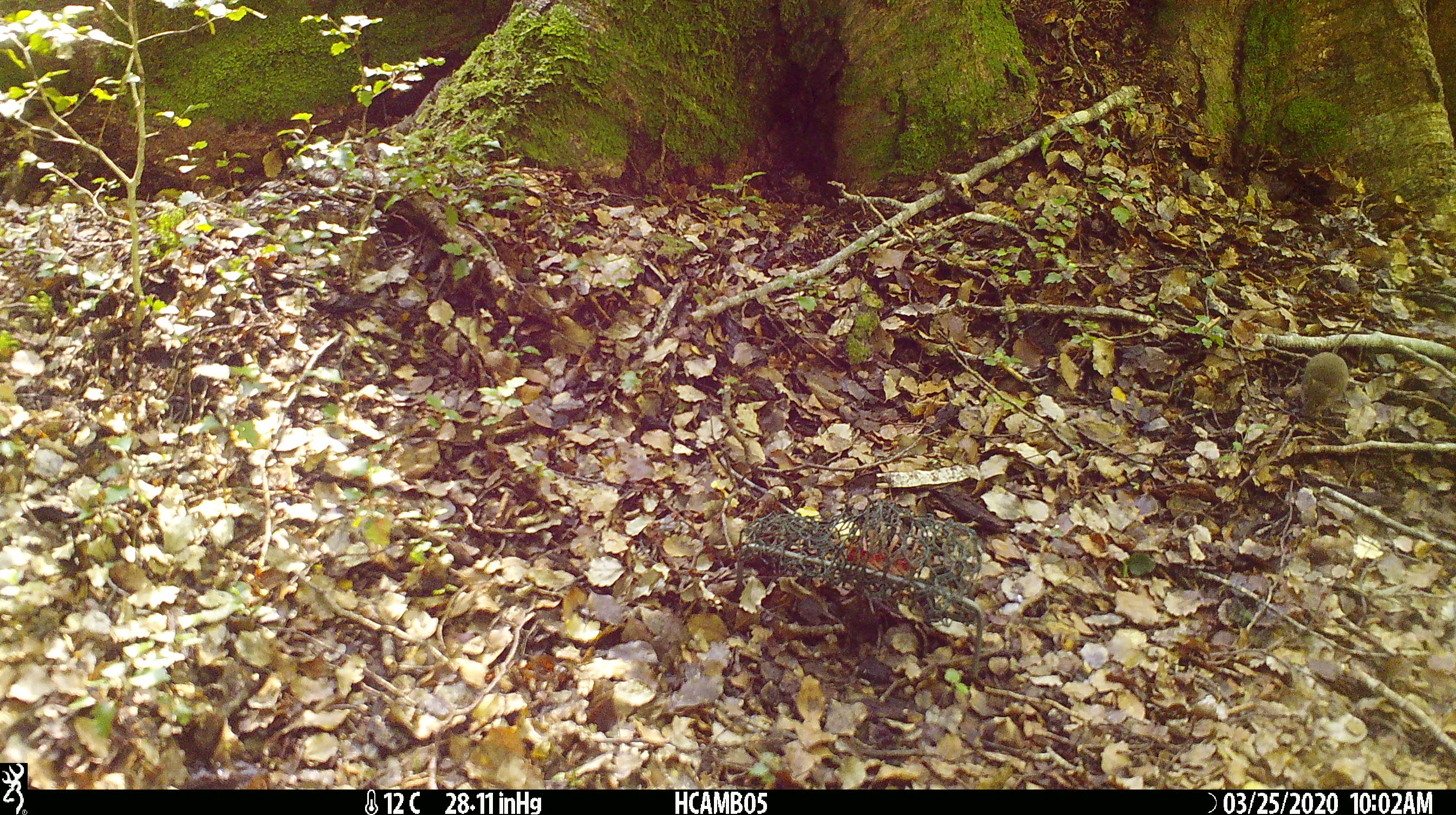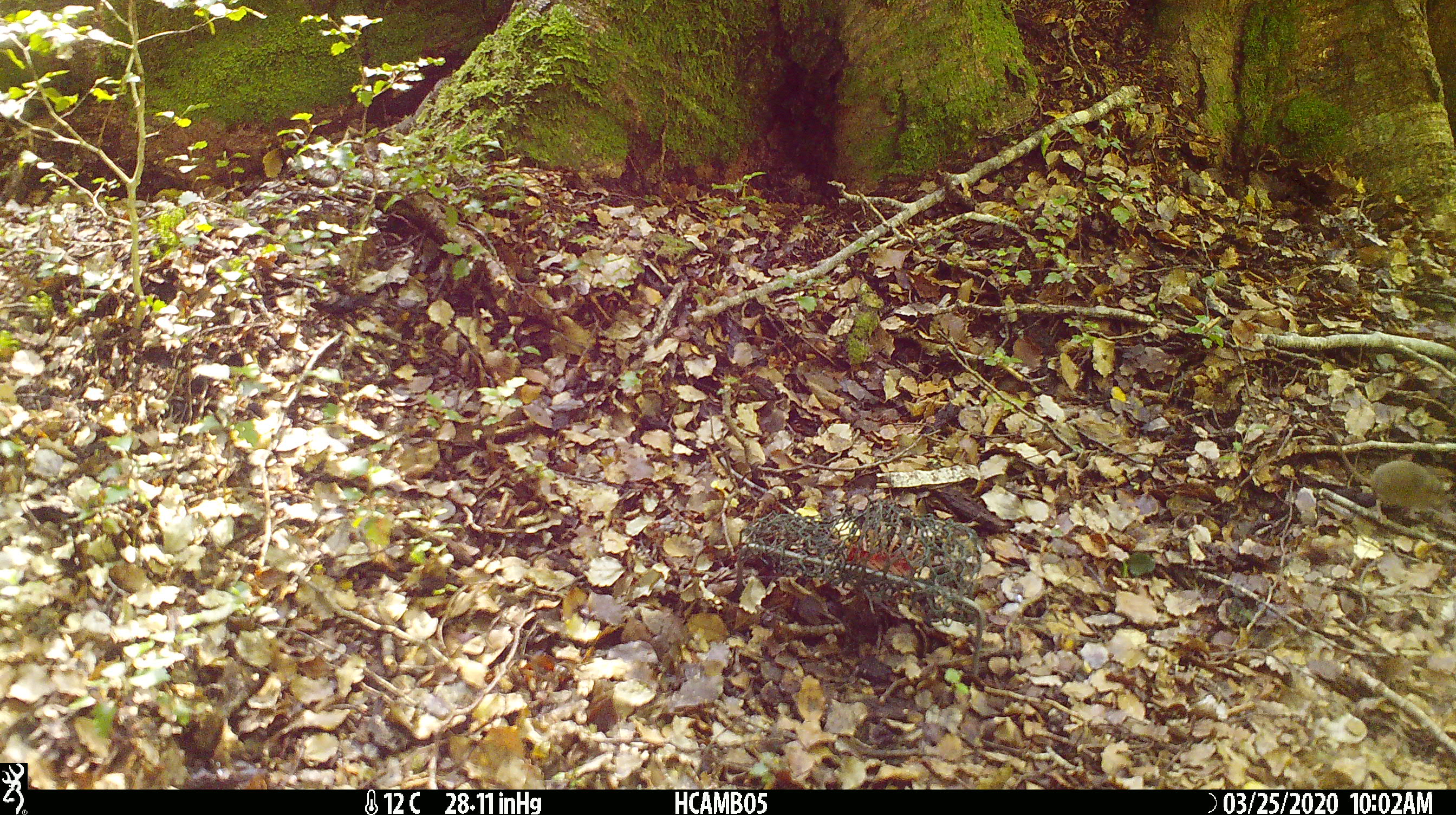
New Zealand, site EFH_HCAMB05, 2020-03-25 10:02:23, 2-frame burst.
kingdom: Animalia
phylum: Chordata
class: Mammalia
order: Rodentia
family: Muridae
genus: Mus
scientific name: Mus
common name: mouse